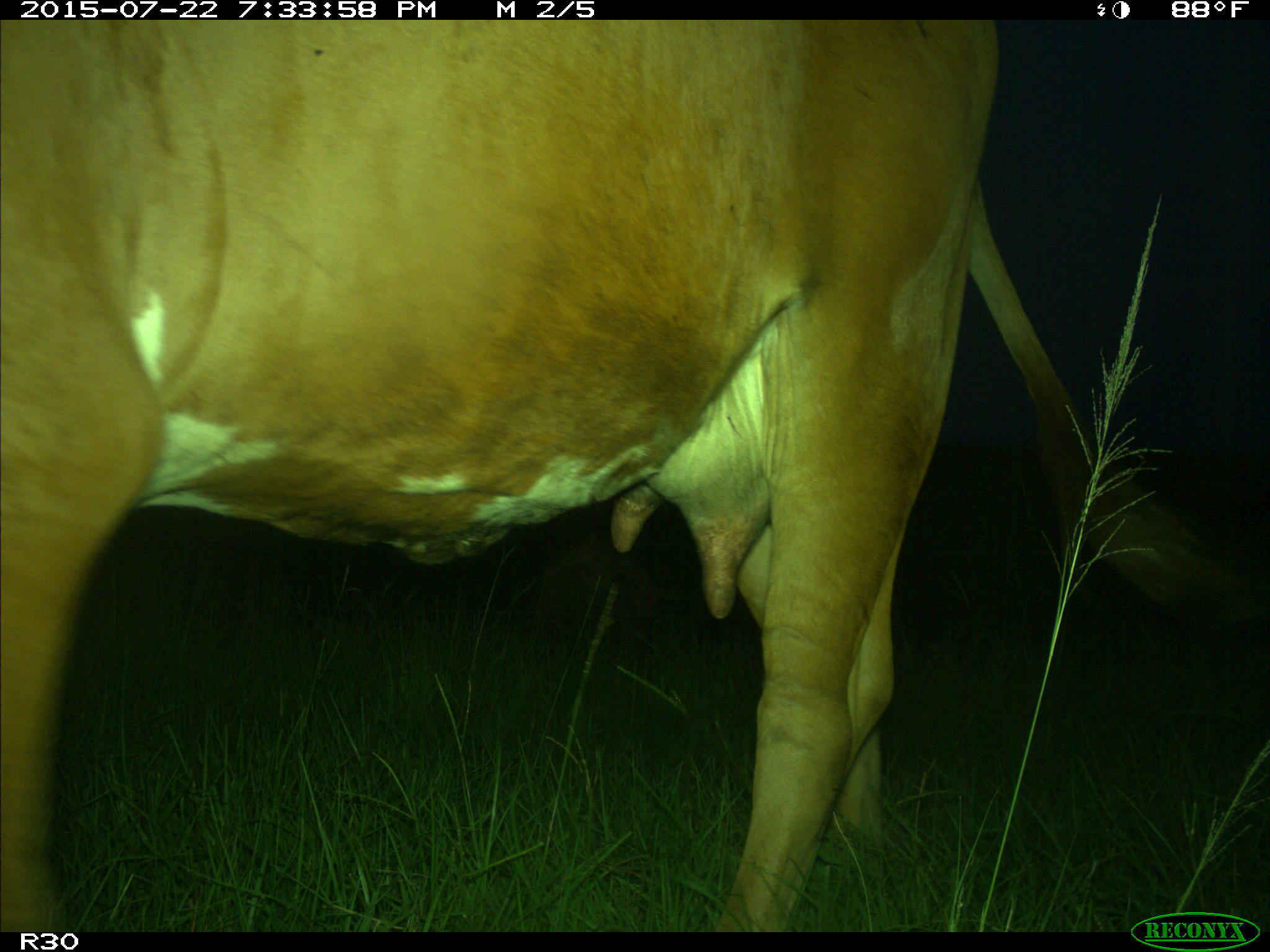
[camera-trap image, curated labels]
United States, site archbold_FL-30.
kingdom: Animalia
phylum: Chordata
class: Mammalia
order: Artiodactyla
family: Bovidae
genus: Bos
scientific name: Bos taurus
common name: domestic cow